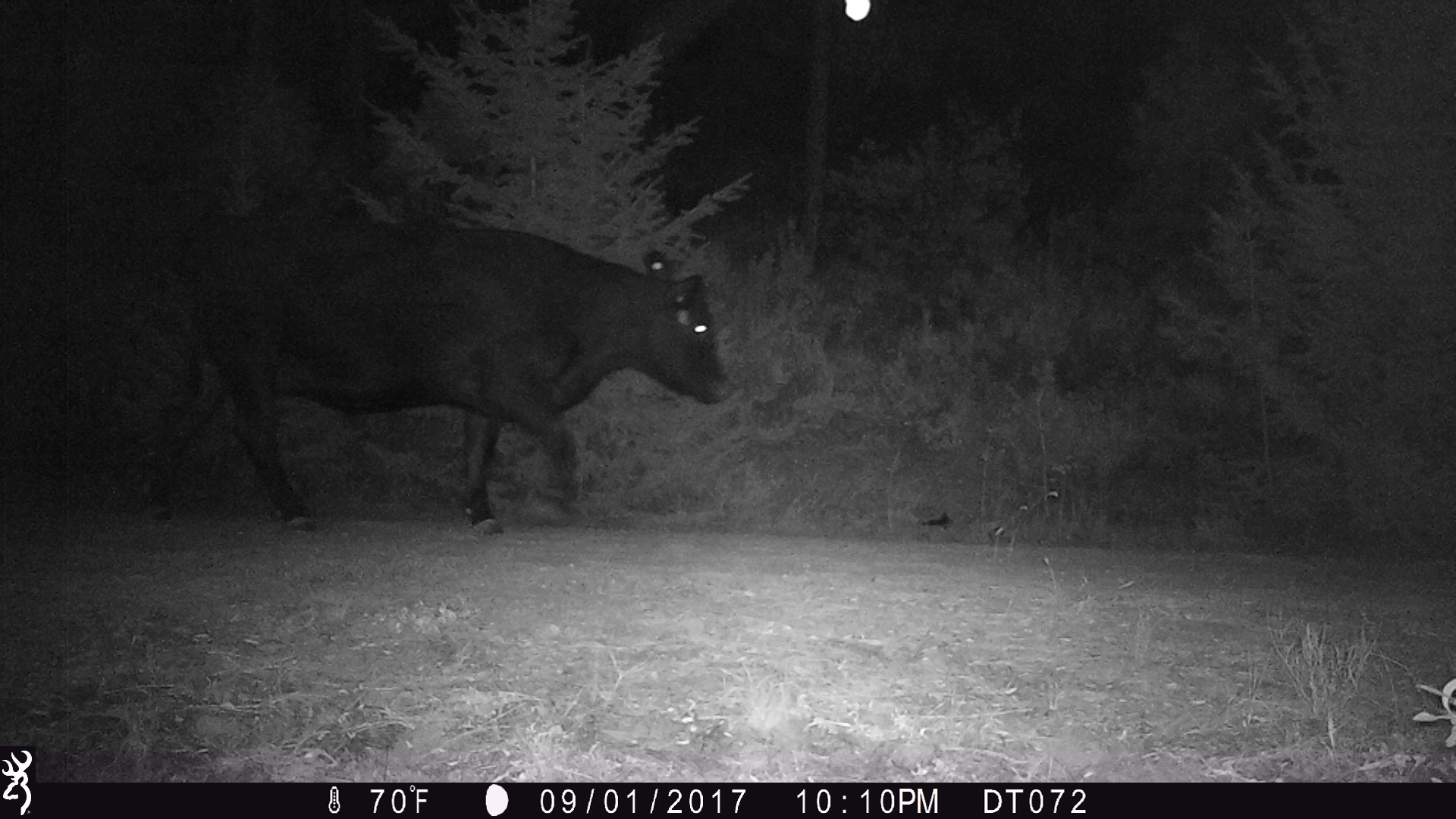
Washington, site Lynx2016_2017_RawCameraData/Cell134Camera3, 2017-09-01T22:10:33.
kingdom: Animalia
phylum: Chordata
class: Mammalia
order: Artiodactyla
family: Bovidae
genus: Bos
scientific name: Bos taurus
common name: domestic cattle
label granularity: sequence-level